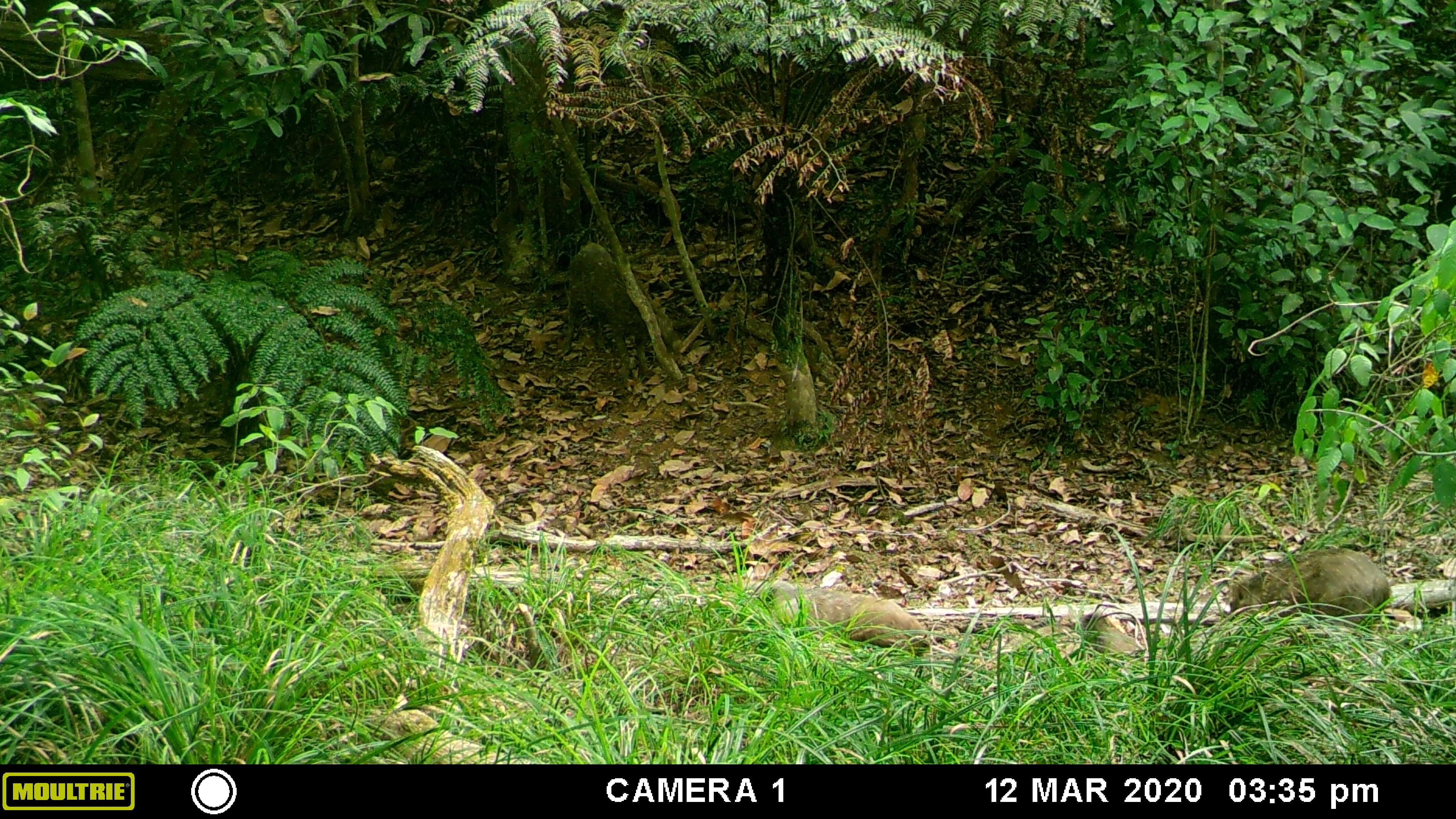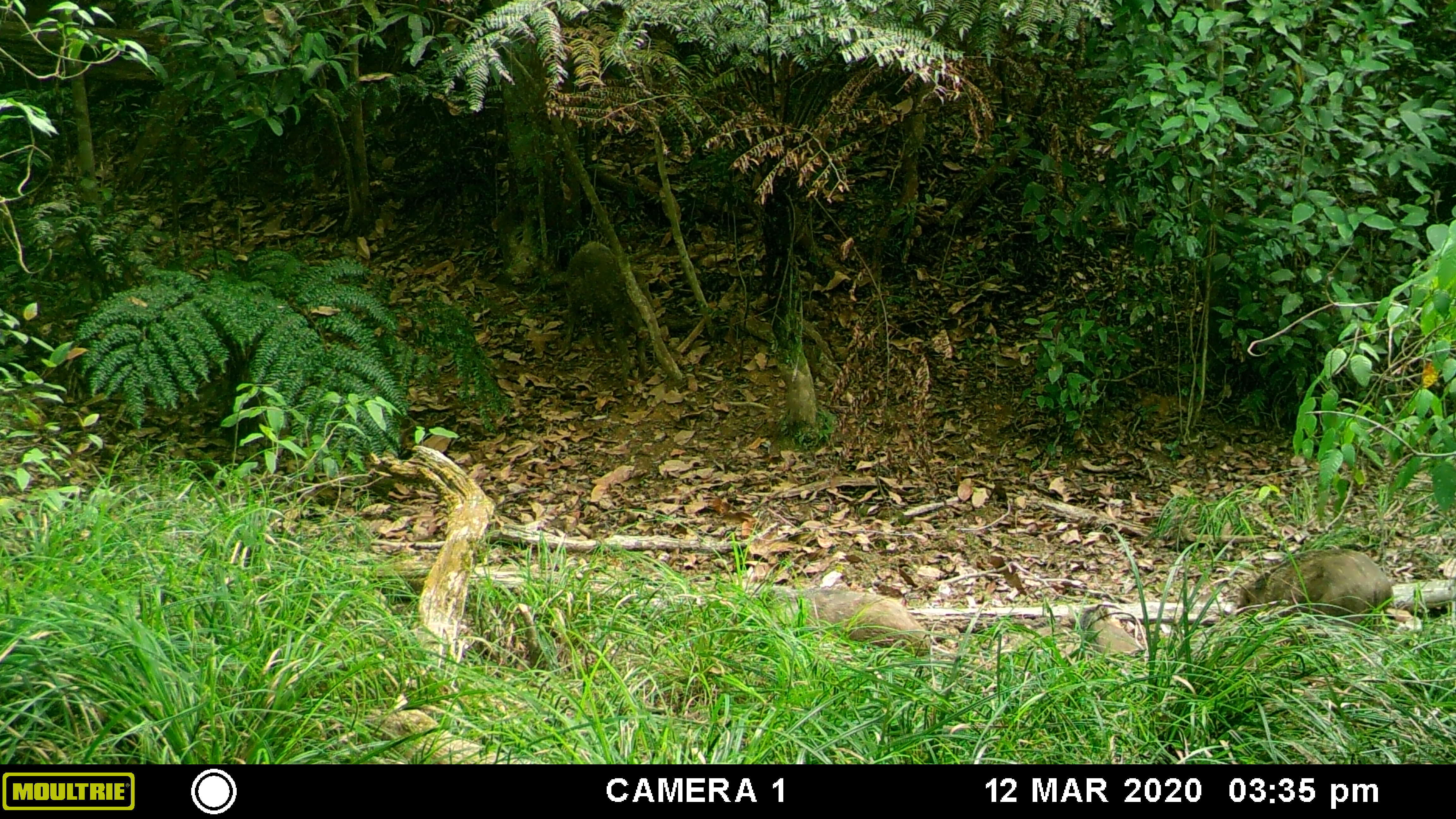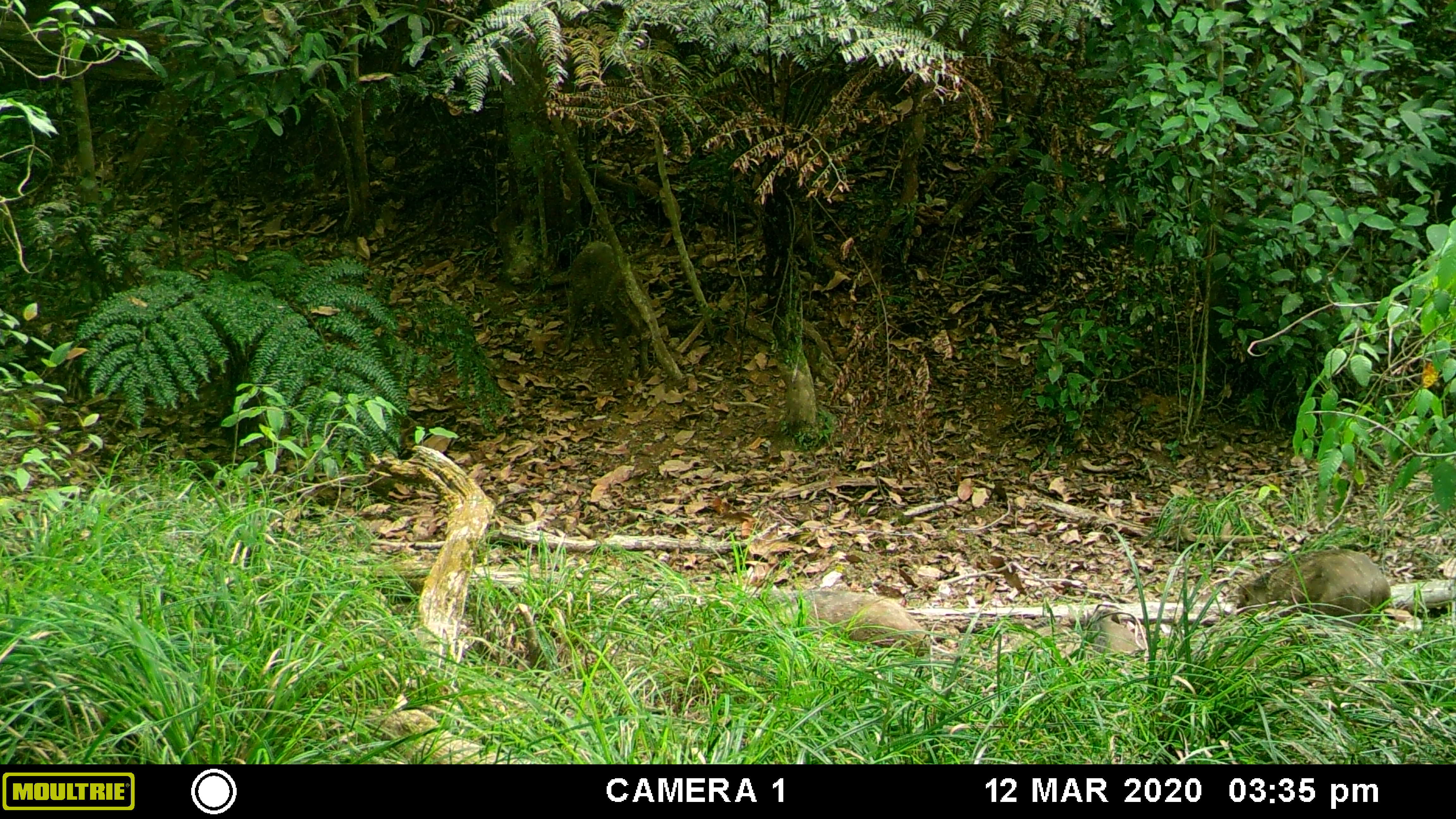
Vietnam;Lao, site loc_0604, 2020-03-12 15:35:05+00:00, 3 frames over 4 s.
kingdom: Animalia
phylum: Chordata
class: Mammalia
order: Artiodactyla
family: Suidae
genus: Sus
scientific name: Sus scrofa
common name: eurasian wild pig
Eurasian wild pig (Sus scrofa). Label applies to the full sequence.